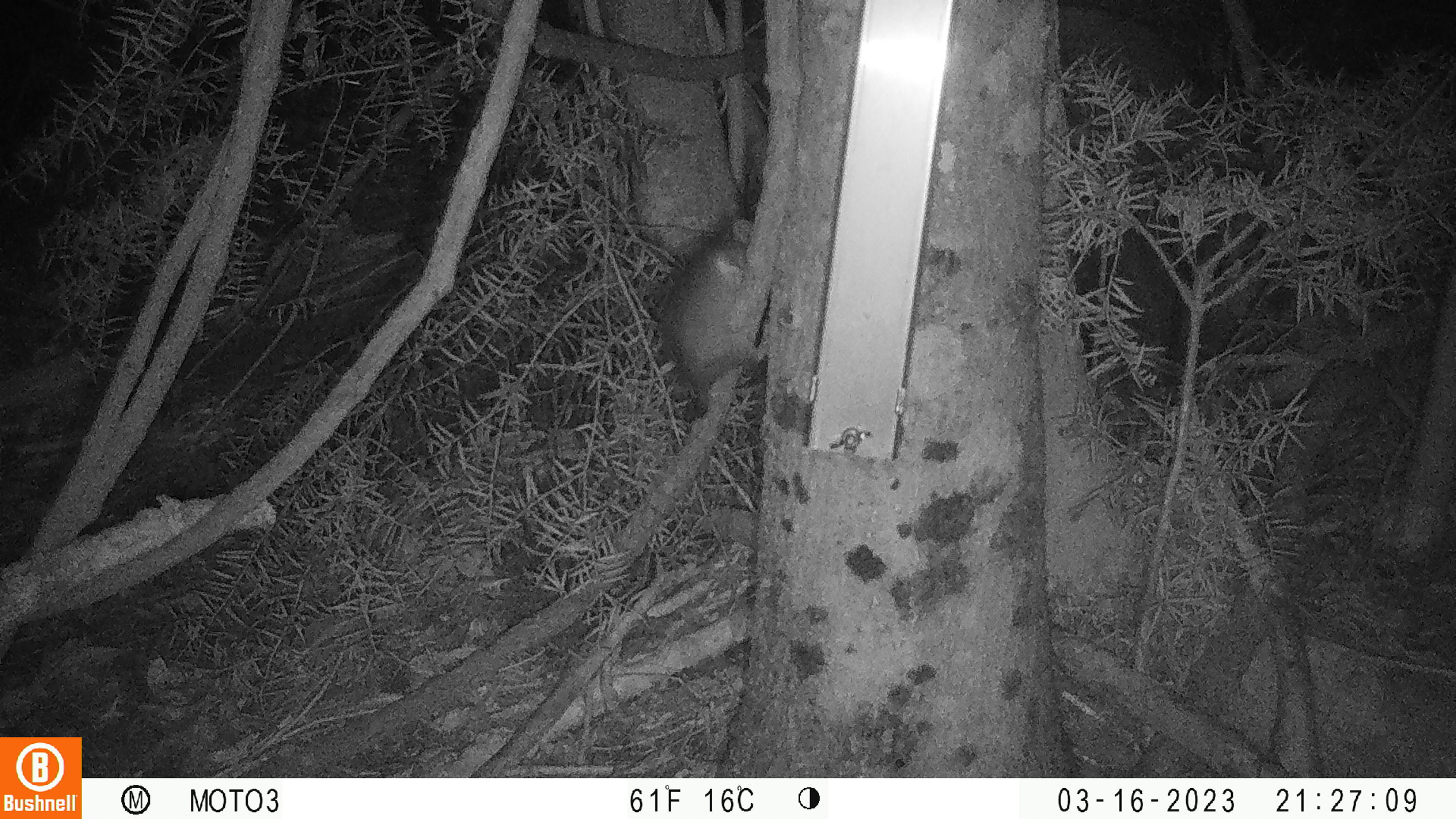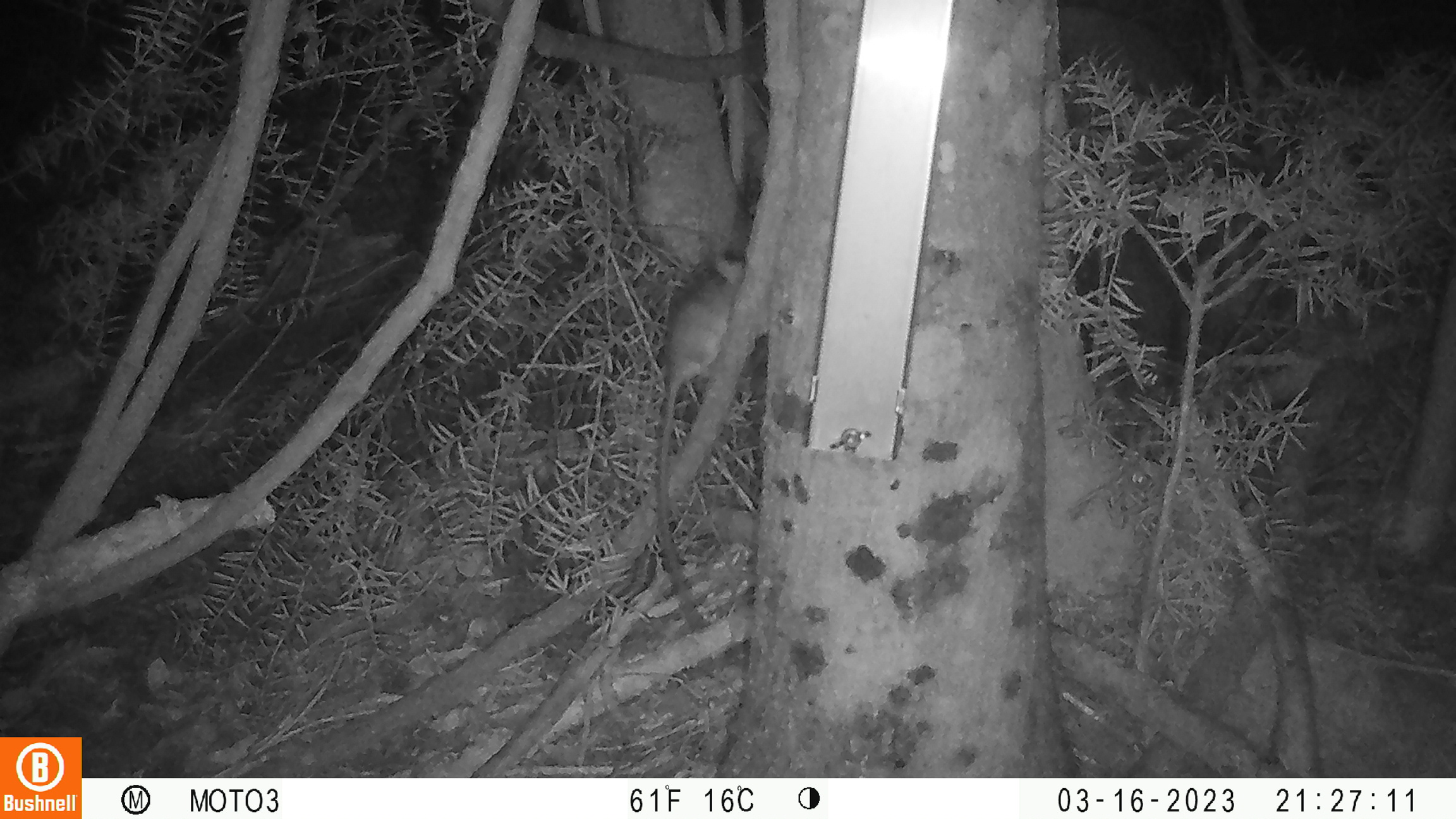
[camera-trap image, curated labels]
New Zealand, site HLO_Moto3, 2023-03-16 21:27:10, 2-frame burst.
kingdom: Animalia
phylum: Chordata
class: Mammalia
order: Rodentia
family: Muridae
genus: Rattus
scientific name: Rattus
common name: rat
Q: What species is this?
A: Rat (Rattus).